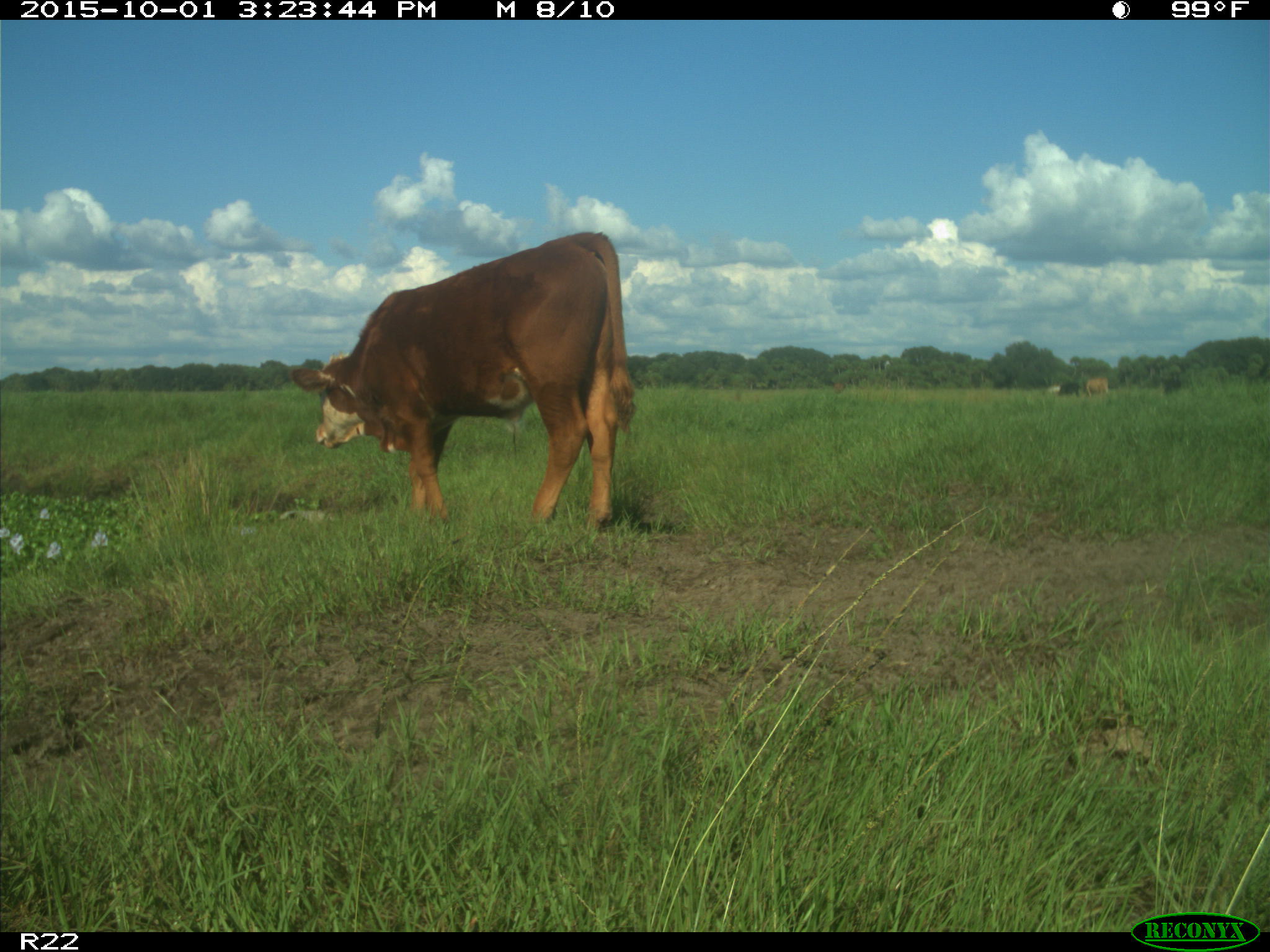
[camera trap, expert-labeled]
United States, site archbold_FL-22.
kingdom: Animalia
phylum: Chordata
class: Mammalia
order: Artiodactyla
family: Bovidae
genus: Bos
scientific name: Bos taurus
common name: domestic cow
Bos taurus (domestic cow).